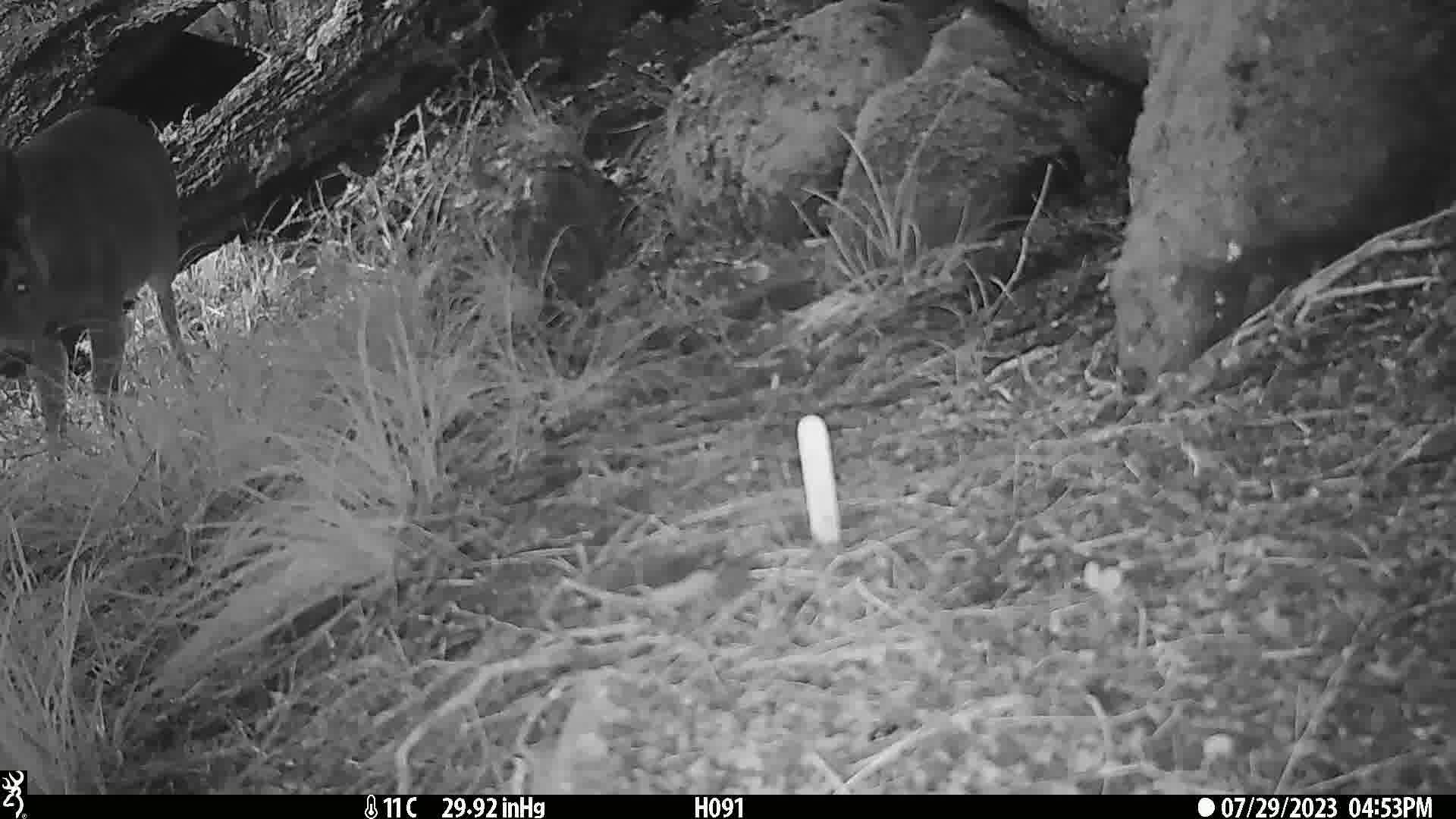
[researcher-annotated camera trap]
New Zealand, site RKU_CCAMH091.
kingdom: Animalia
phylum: Chordata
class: Mammalia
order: Artiodactyla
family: Cervidae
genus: Odocoileus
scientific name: Odocoileus virginianus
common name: white-tailed deer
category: white tailed deer